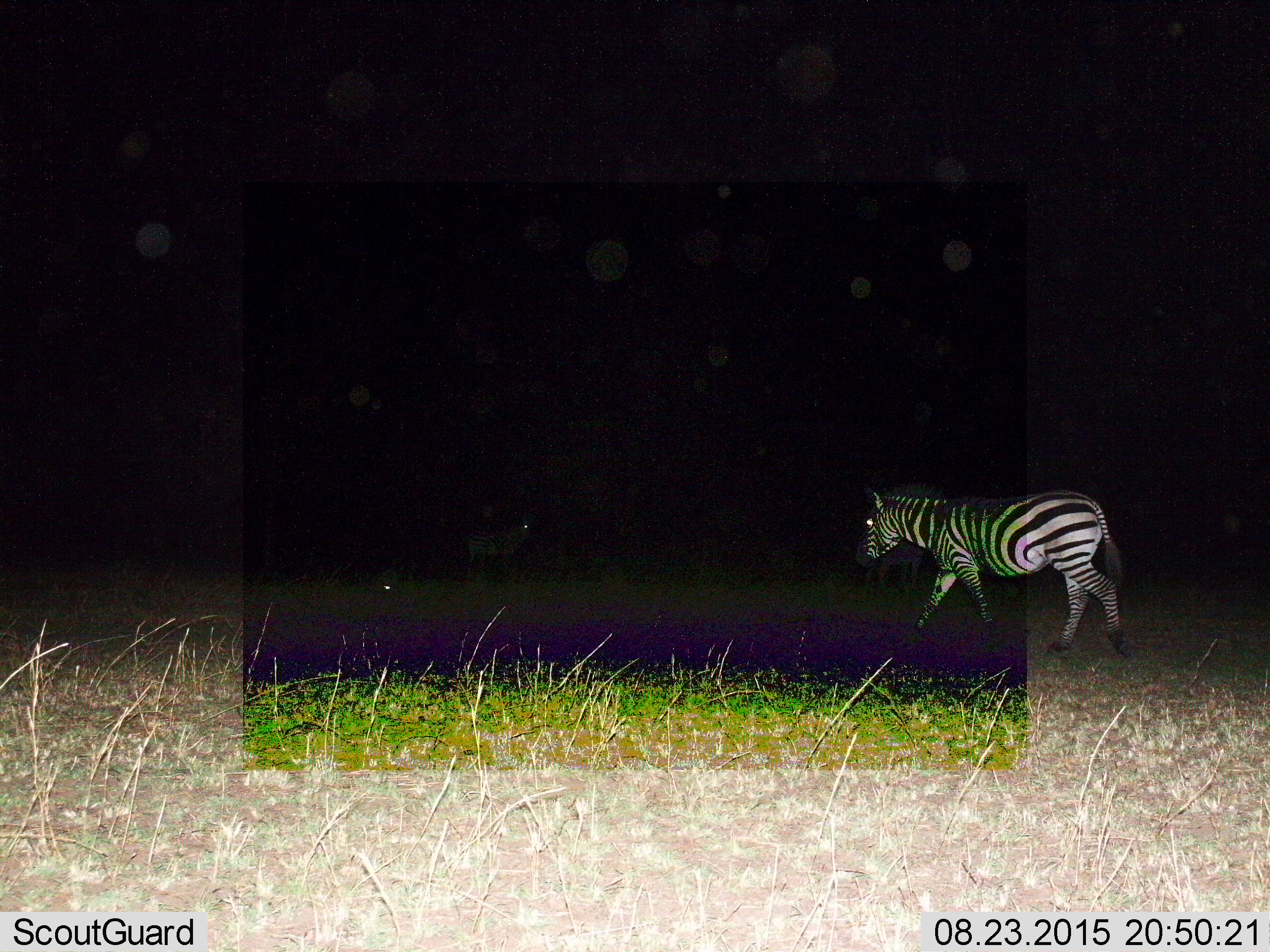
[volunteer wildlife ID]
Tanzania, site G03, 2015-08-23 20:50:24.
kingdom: Animalia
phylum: Chordata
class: Mammalia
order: Perissodactyla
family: Equidae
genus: Equus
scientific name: Equus quagga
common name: plains zebra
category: zebra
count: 2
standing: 40%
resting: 10%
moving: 80%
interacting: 0%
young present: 5%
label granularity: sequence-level